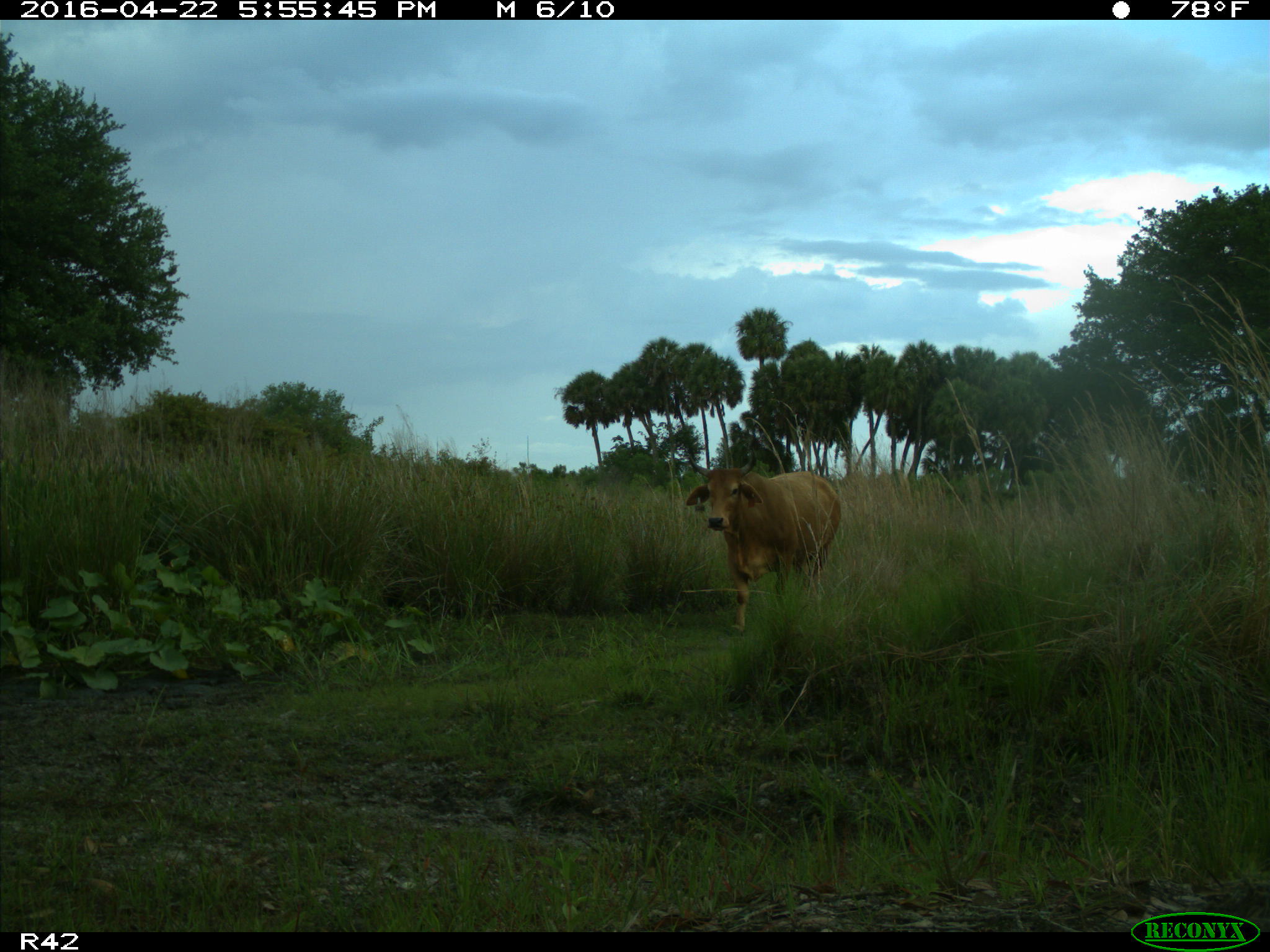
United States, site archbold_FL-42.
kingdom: Animalia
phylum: Chordata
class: Mammalia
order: Artiodactyla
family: Bovidae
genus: Bos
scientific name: Bos taurus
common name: domestic cow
Bos taurus (domestic cow).